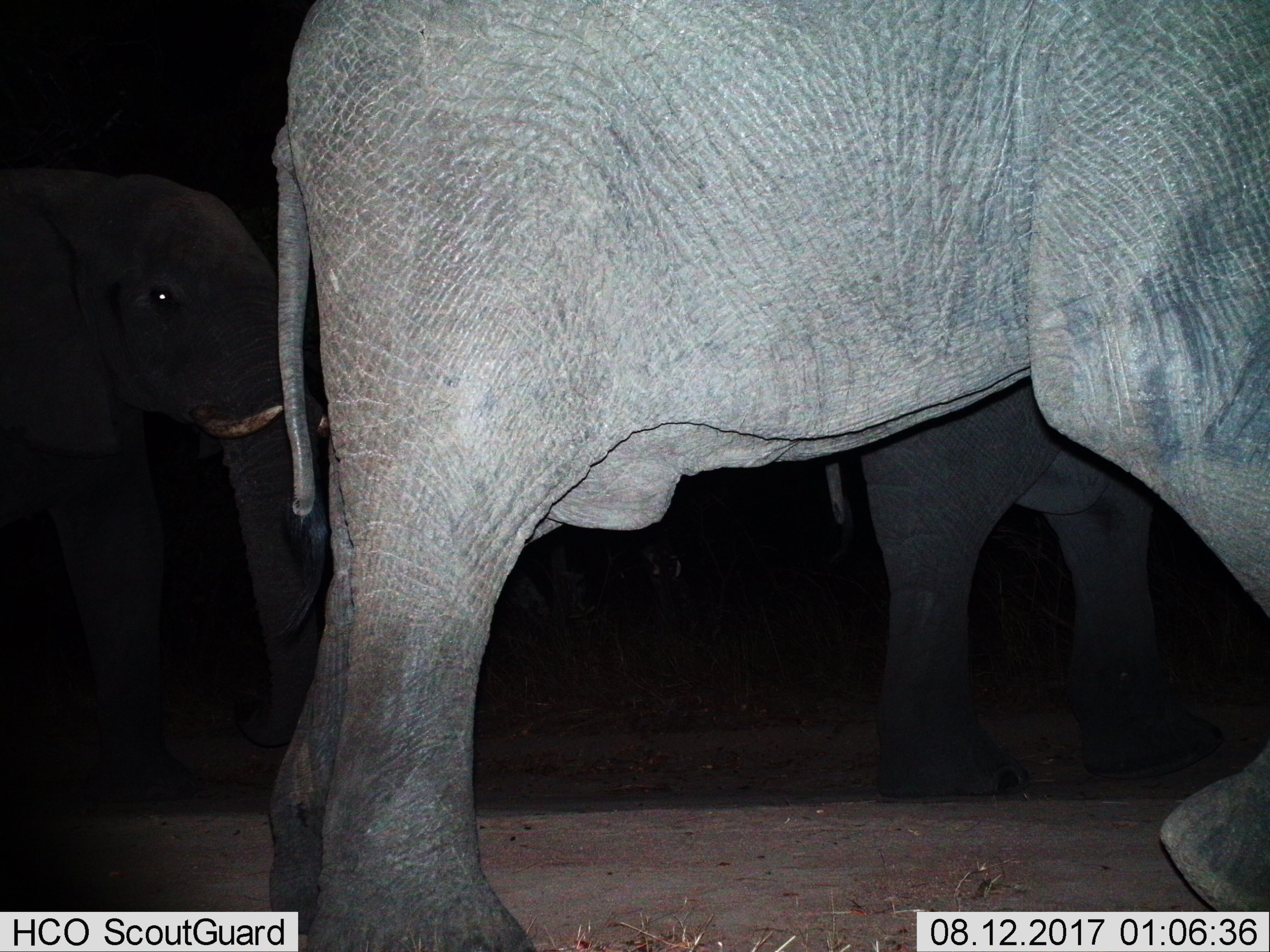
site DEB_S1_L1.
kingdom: Animalia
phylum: Chordata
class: Mammalia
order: Proboscidea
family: Elephantidae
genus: Loxodonta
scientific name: Loxodonta africana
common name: african bush elephant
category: elephant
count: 3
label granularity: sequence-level